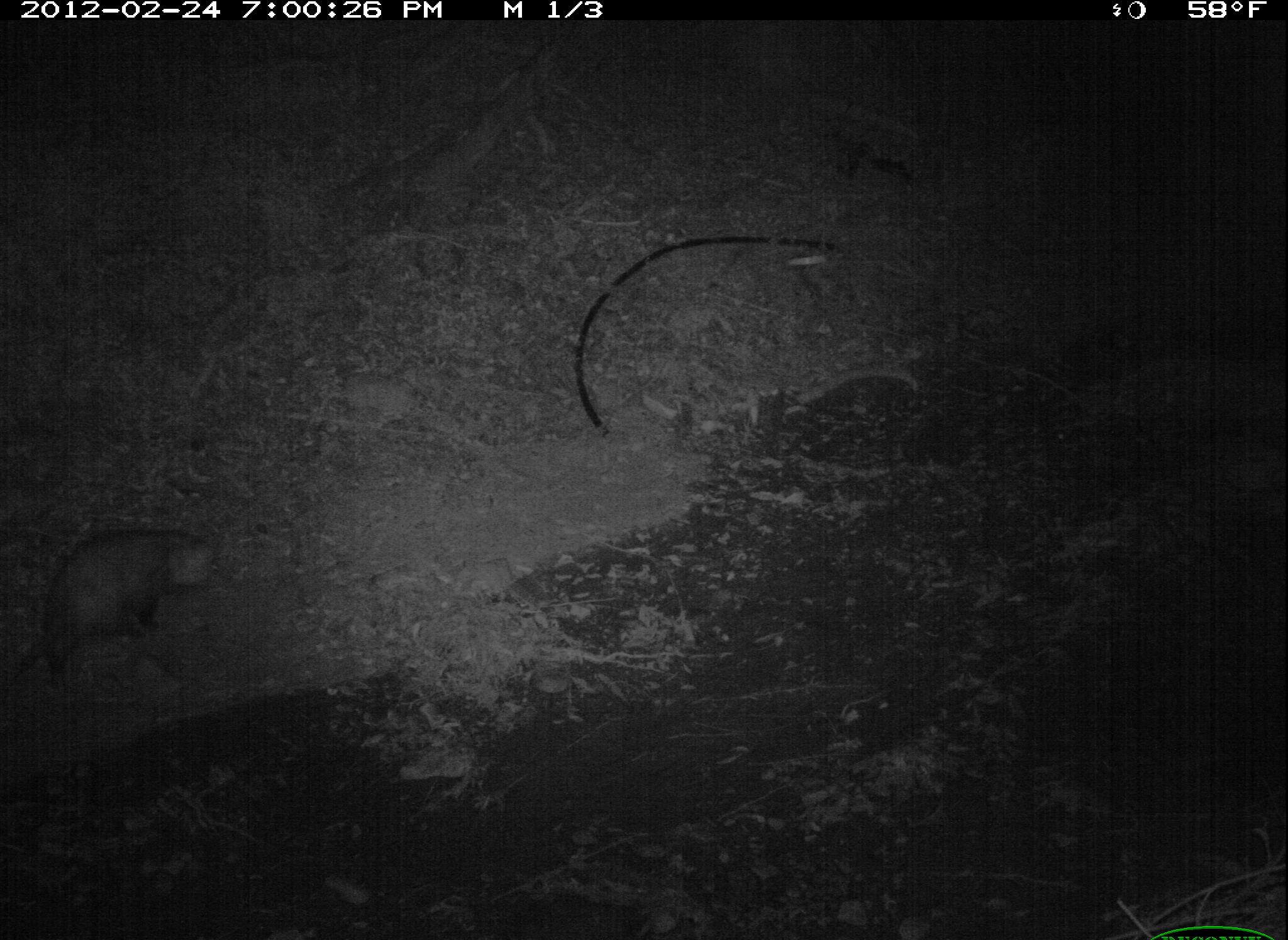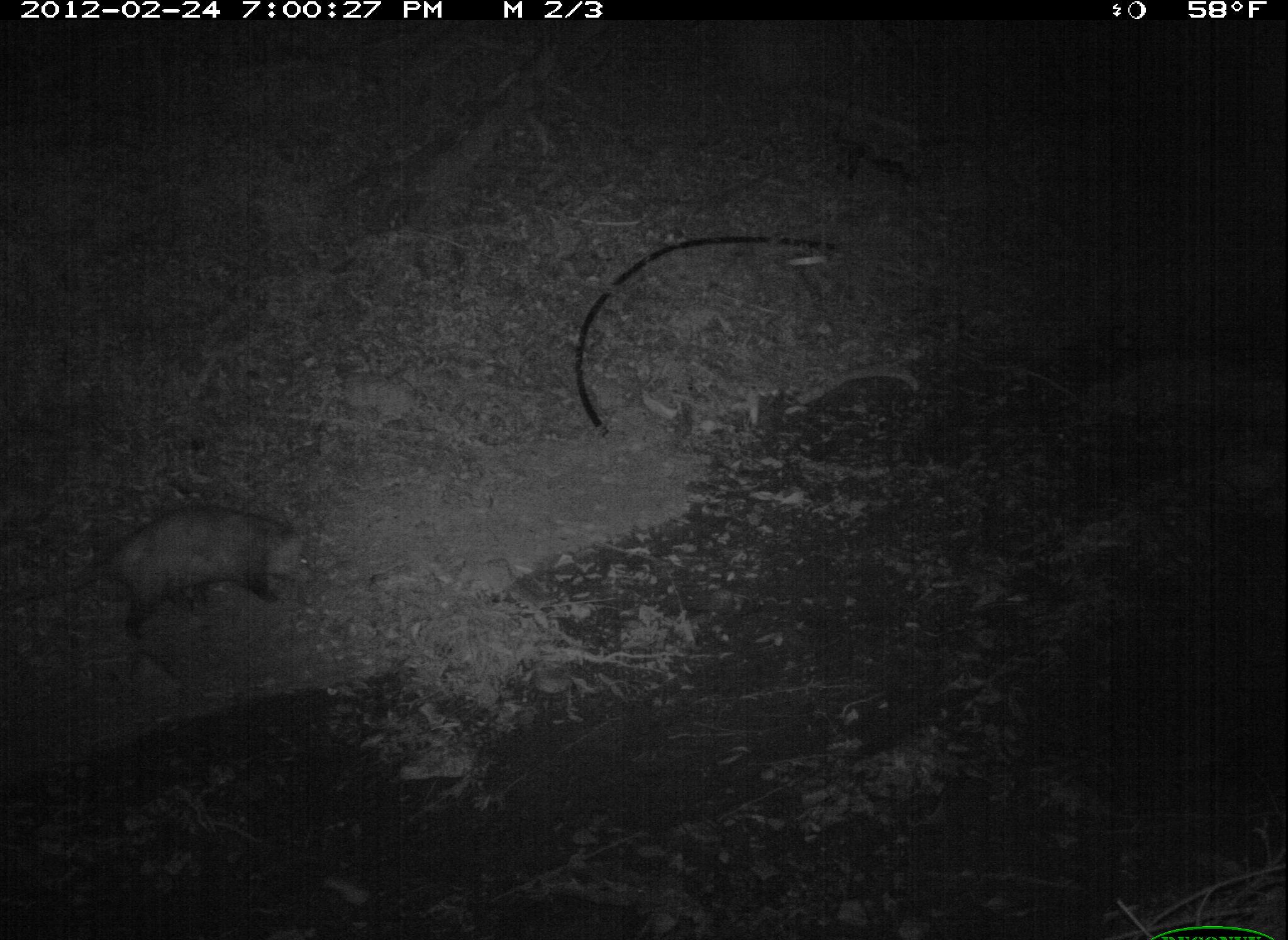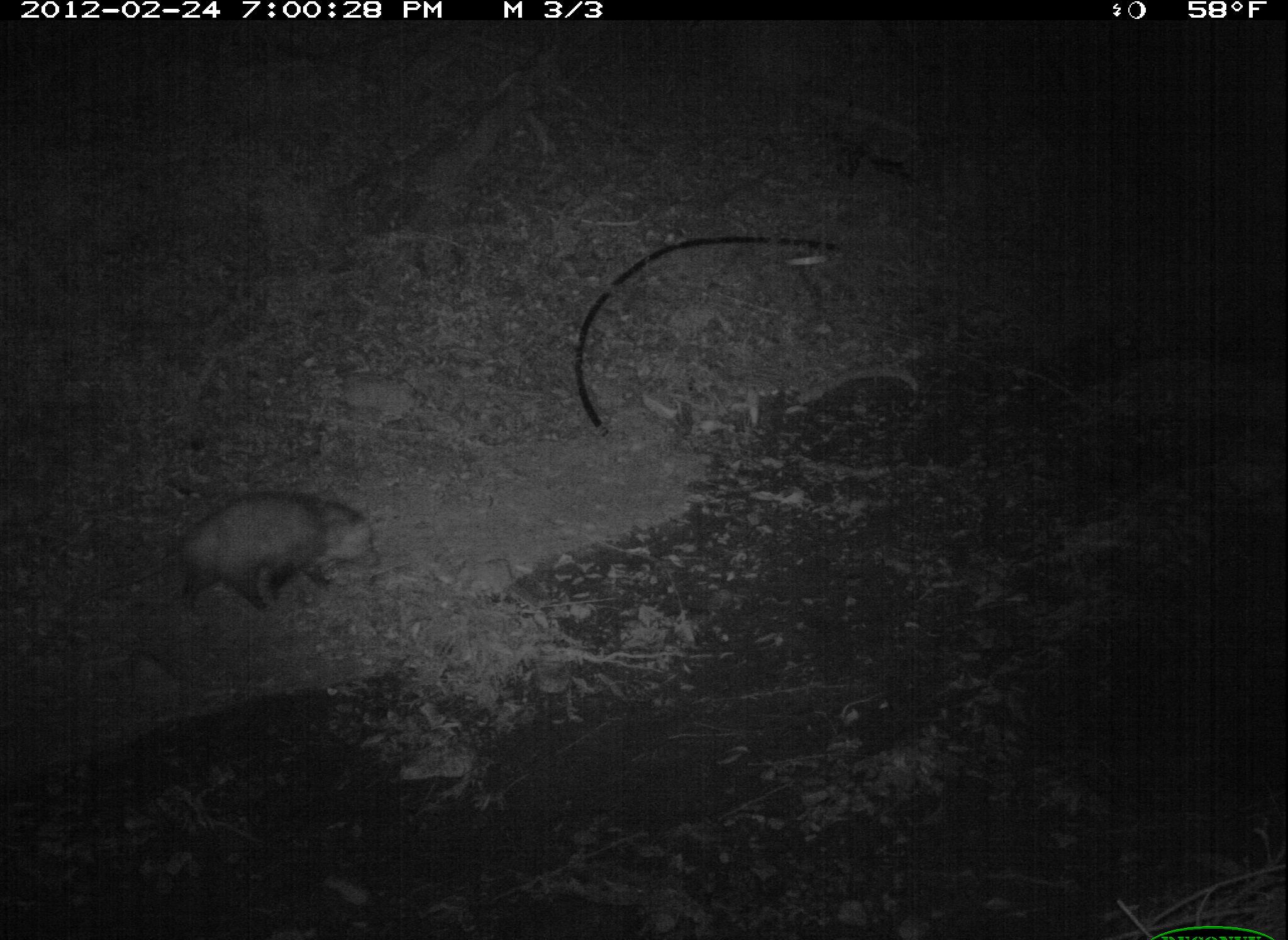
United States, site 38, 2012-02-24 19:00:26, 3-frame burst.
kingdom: Animalia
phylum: Chordata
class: Mammalia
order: Didelphimorphia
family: Didelphidae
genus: Didelphis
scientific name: Didelphis virginiana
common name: virginia opossum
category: opossum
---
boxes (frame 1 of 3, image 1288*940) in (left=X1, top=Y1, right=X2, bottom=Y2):
opossum: (left=31, top=506, right=238, bottom=717)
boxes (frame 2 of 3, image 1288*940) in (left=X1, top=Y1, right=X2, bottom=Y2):
opossum: (left=26, top=485, right=340, bottom=651)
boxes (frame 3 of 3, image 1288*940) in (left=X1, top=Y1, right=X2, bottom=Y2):
opossum: (left=98, top=483, right=396, bottom=636)